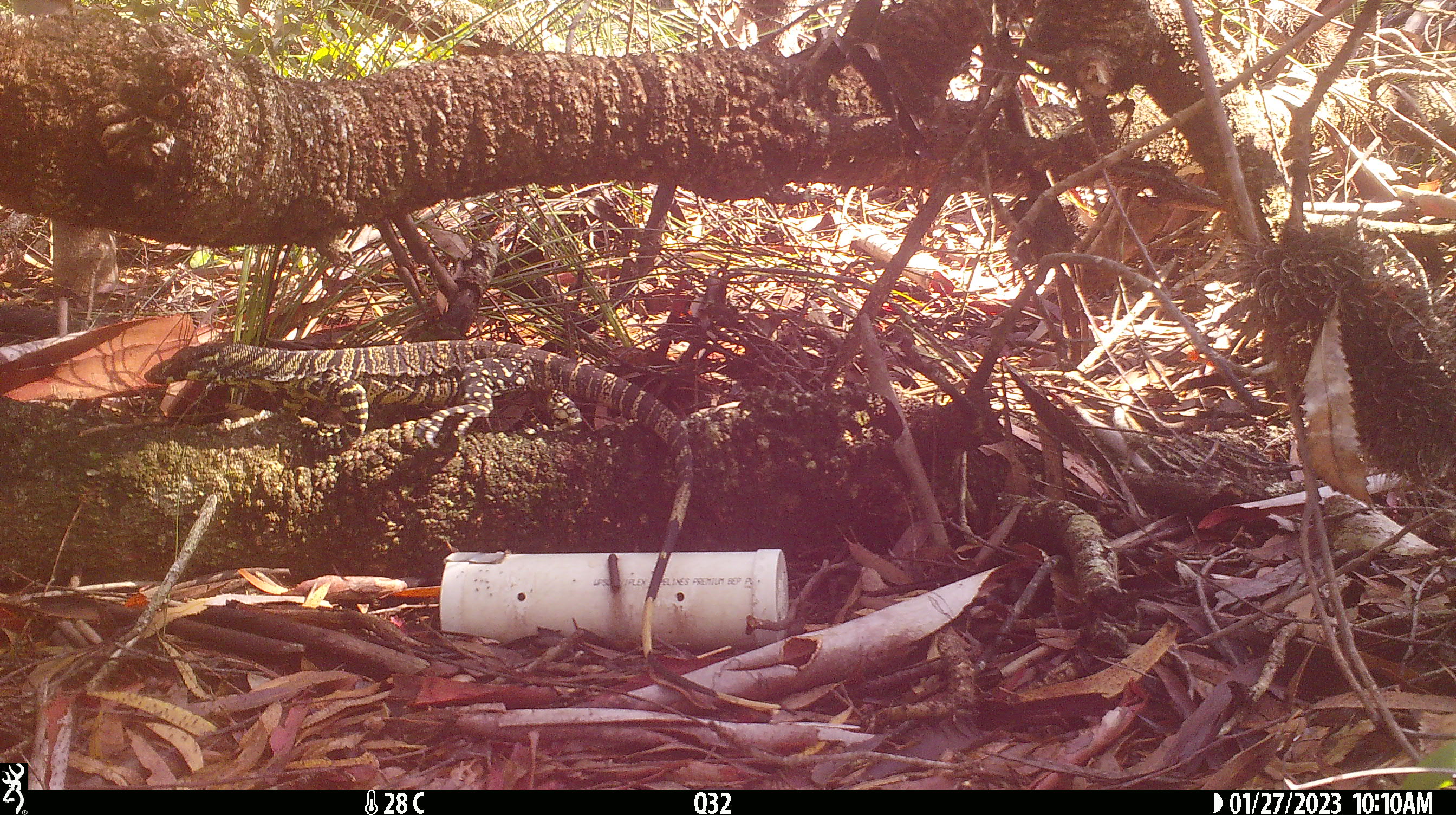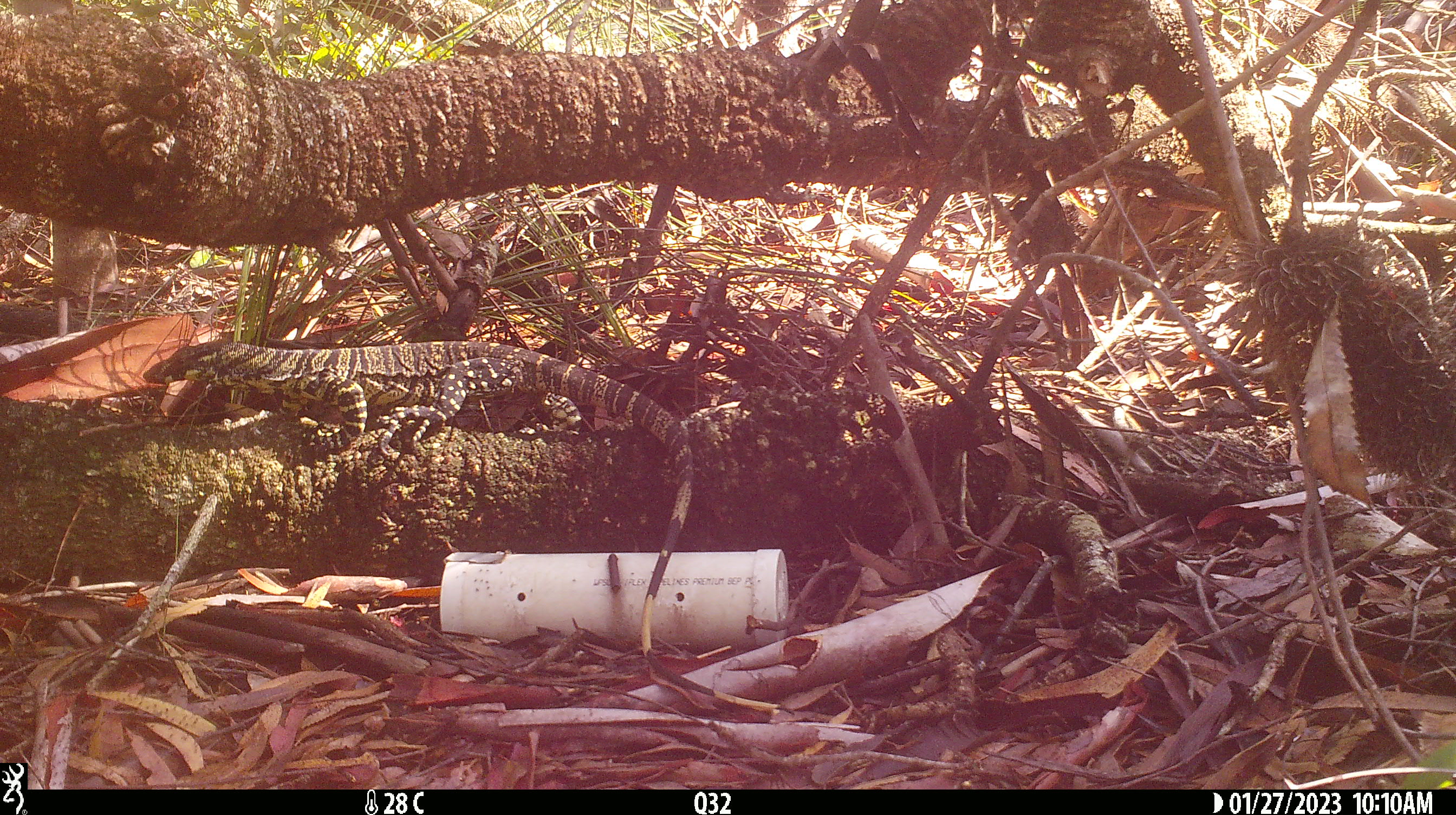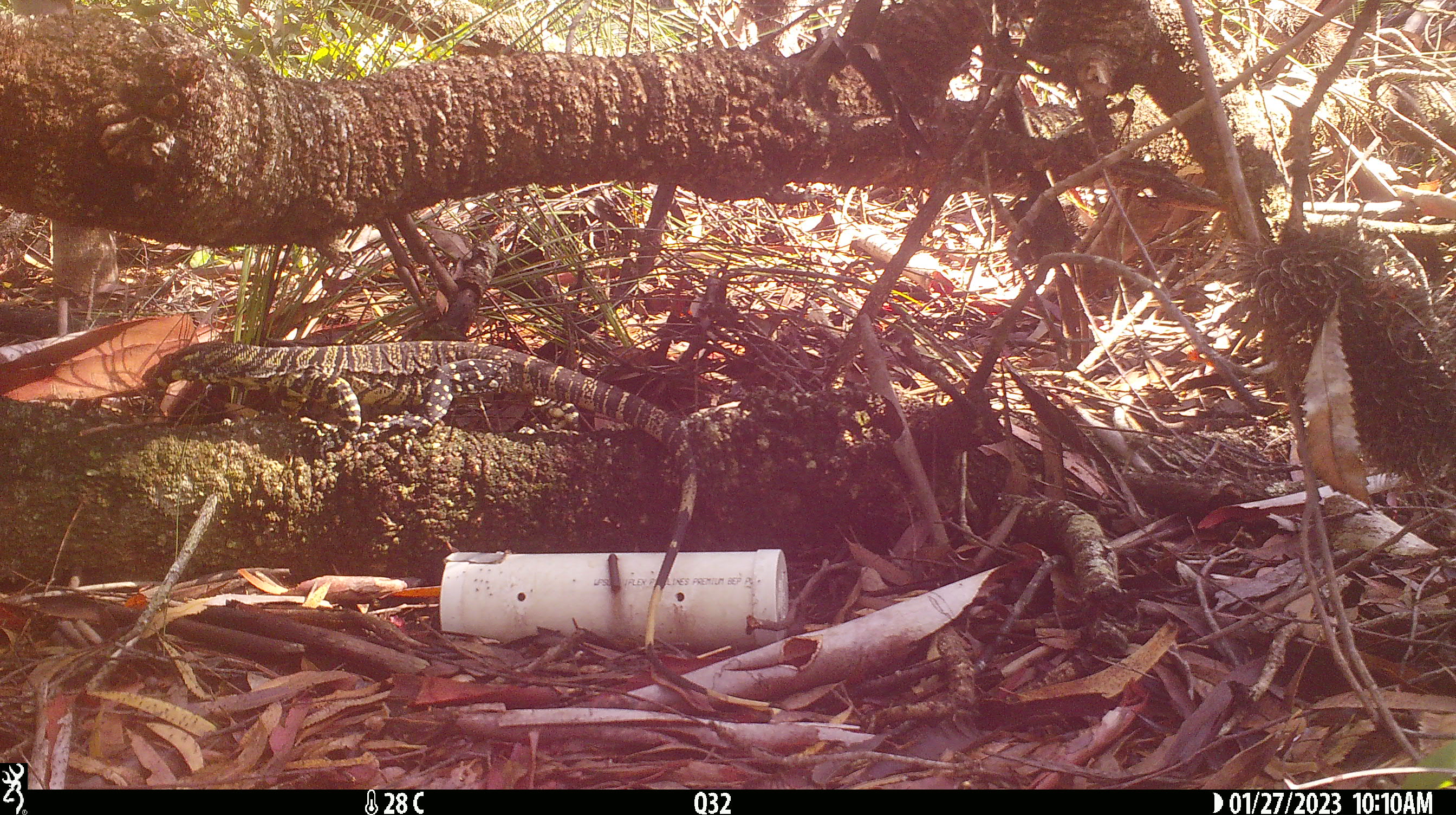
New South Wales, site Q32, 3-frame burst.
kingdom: Animalia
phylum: Chordata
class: Reptilia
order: Squamata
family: Varanidae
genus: Varanus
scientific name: Varanus varius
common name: lace monitor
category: goanna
Goanna (lace monitor) (Varanus varius).